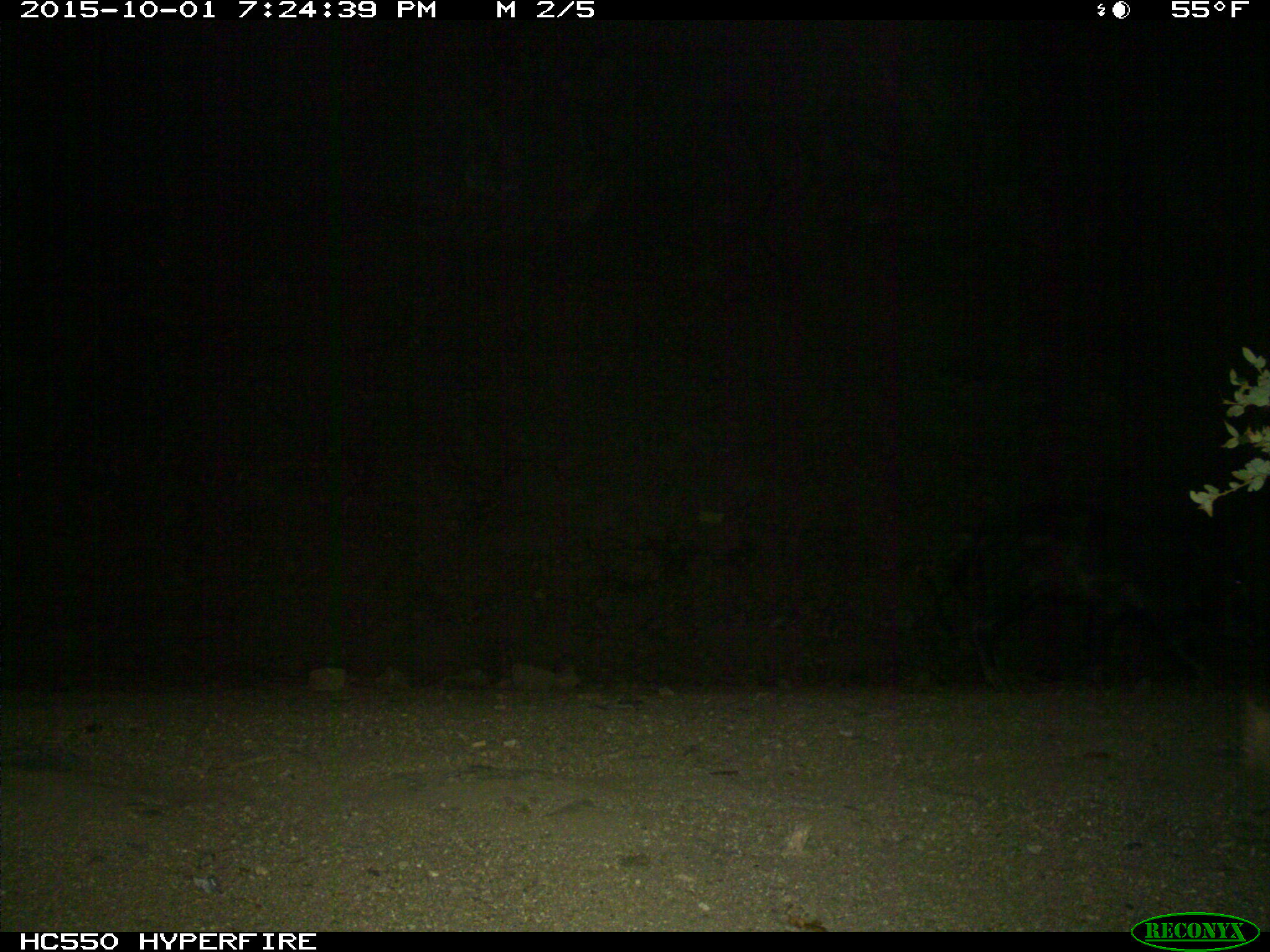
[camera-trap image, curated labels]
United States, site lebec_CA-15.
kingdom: Animalia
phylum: Chordata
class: Mammalia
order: Artiodactyla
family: Suidae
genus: Sus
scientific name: Sus scrofa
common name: wild boar